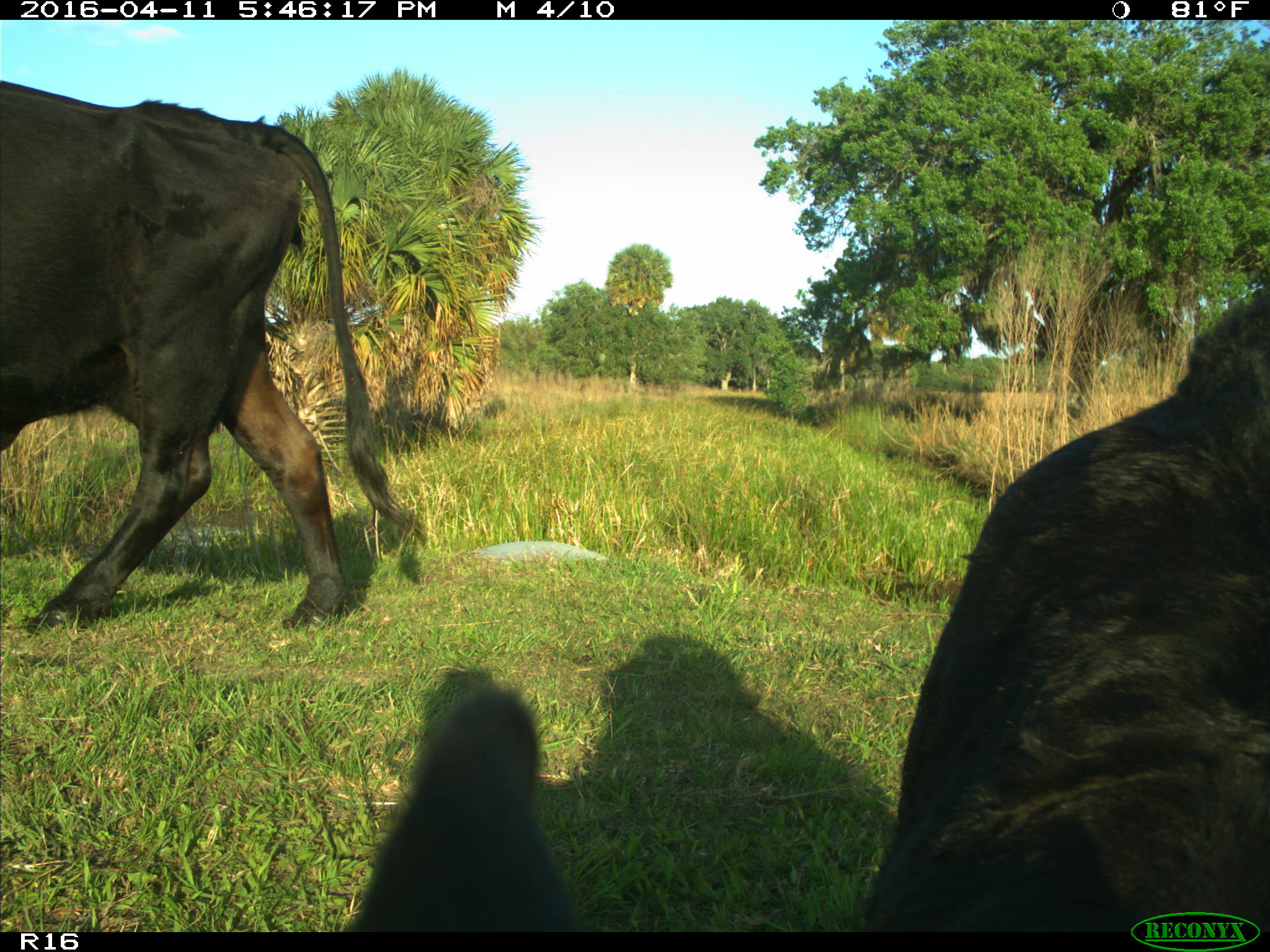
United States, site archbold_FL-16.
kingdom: Animalia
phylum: Chordata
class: Mammalia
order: Artiodactyla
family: Bovidae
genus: Bos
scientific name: Bos taurus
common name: domestic cow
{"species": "Bos taurus (domestic cow)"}